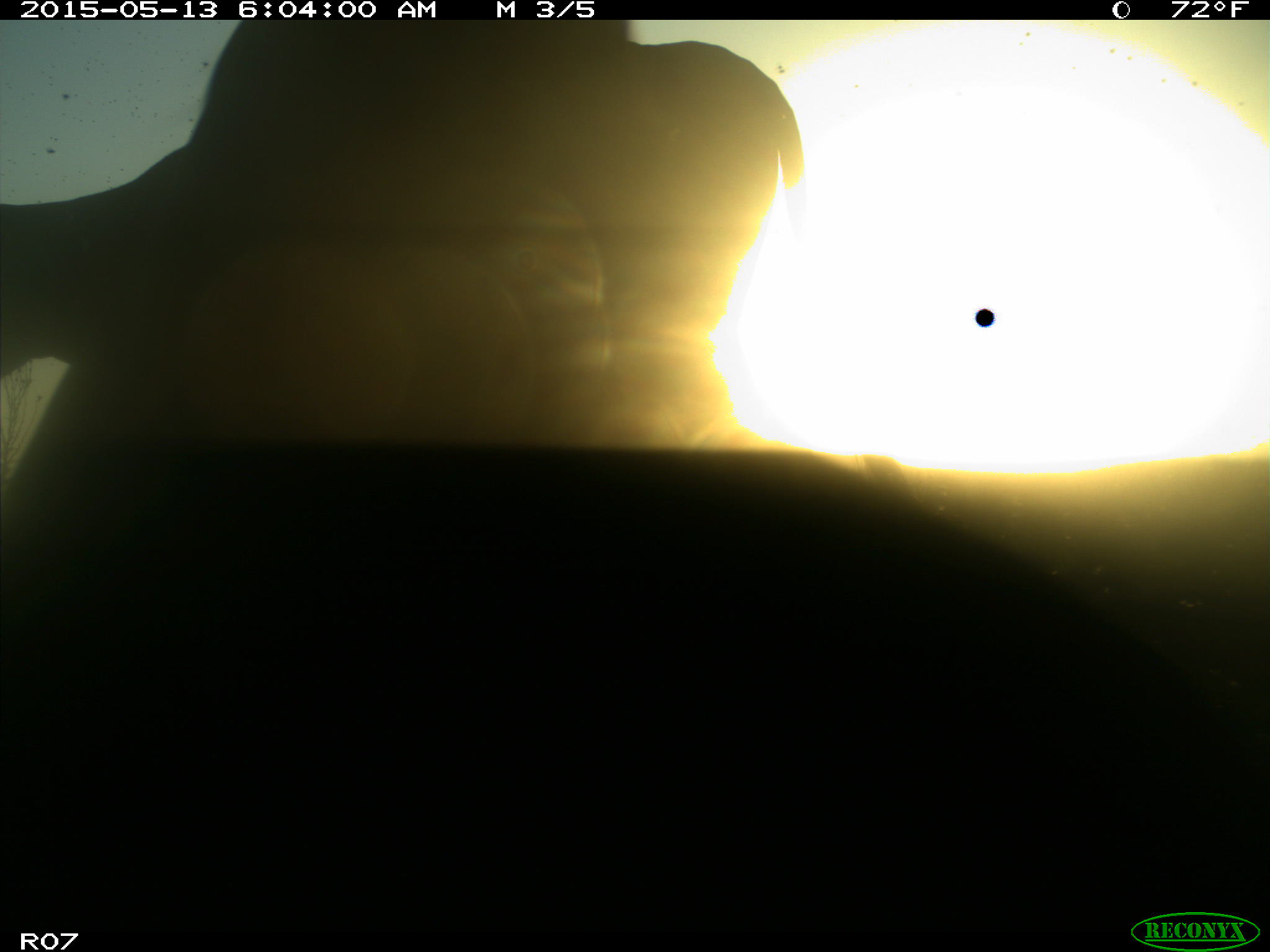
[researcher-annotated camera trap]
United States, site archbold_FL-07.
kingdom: Animalia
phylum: Chordata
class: Mammalia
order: Artiodactyla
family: Bovidae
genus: Bos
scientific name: Bos taurus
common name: domestic cow